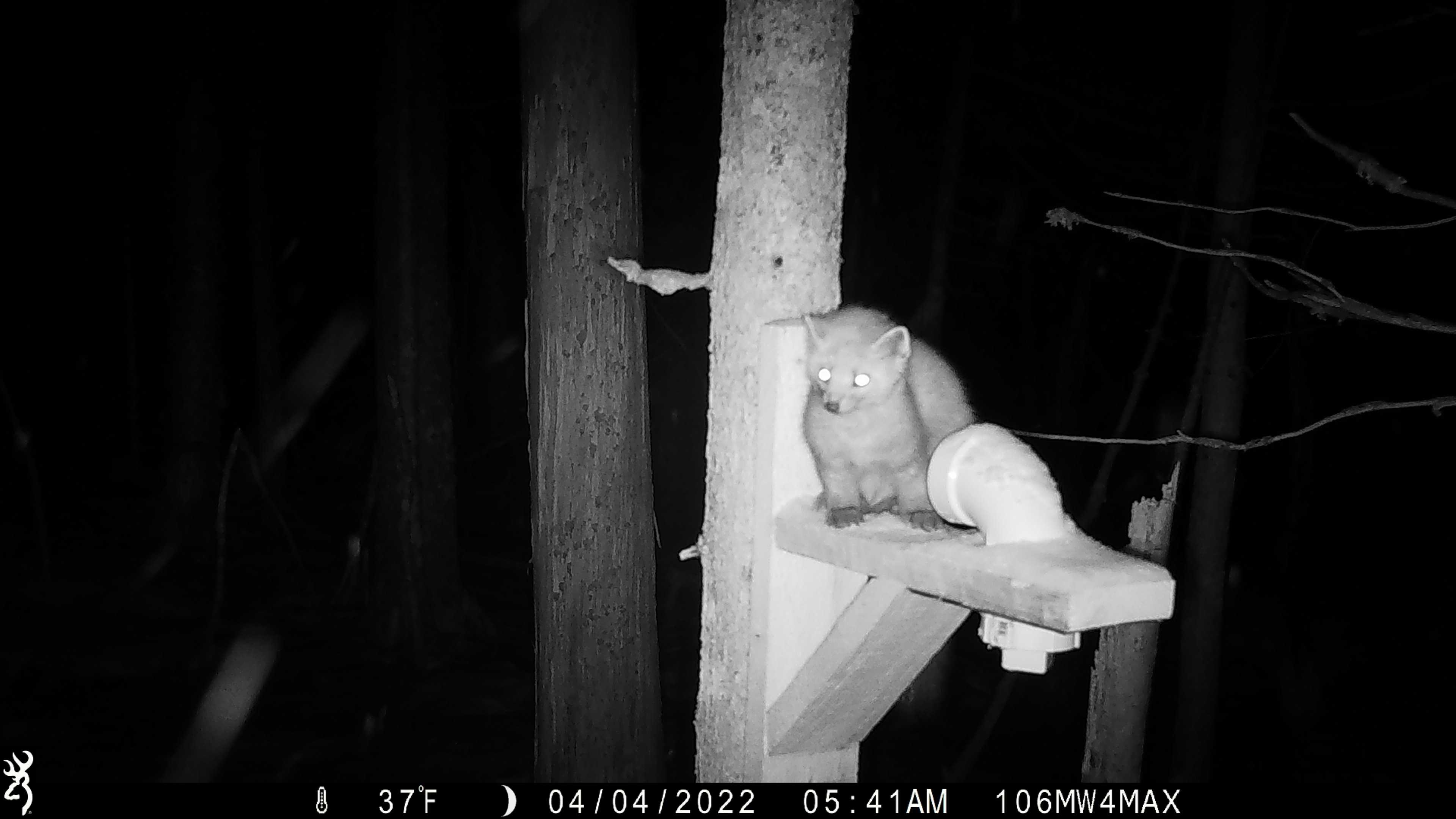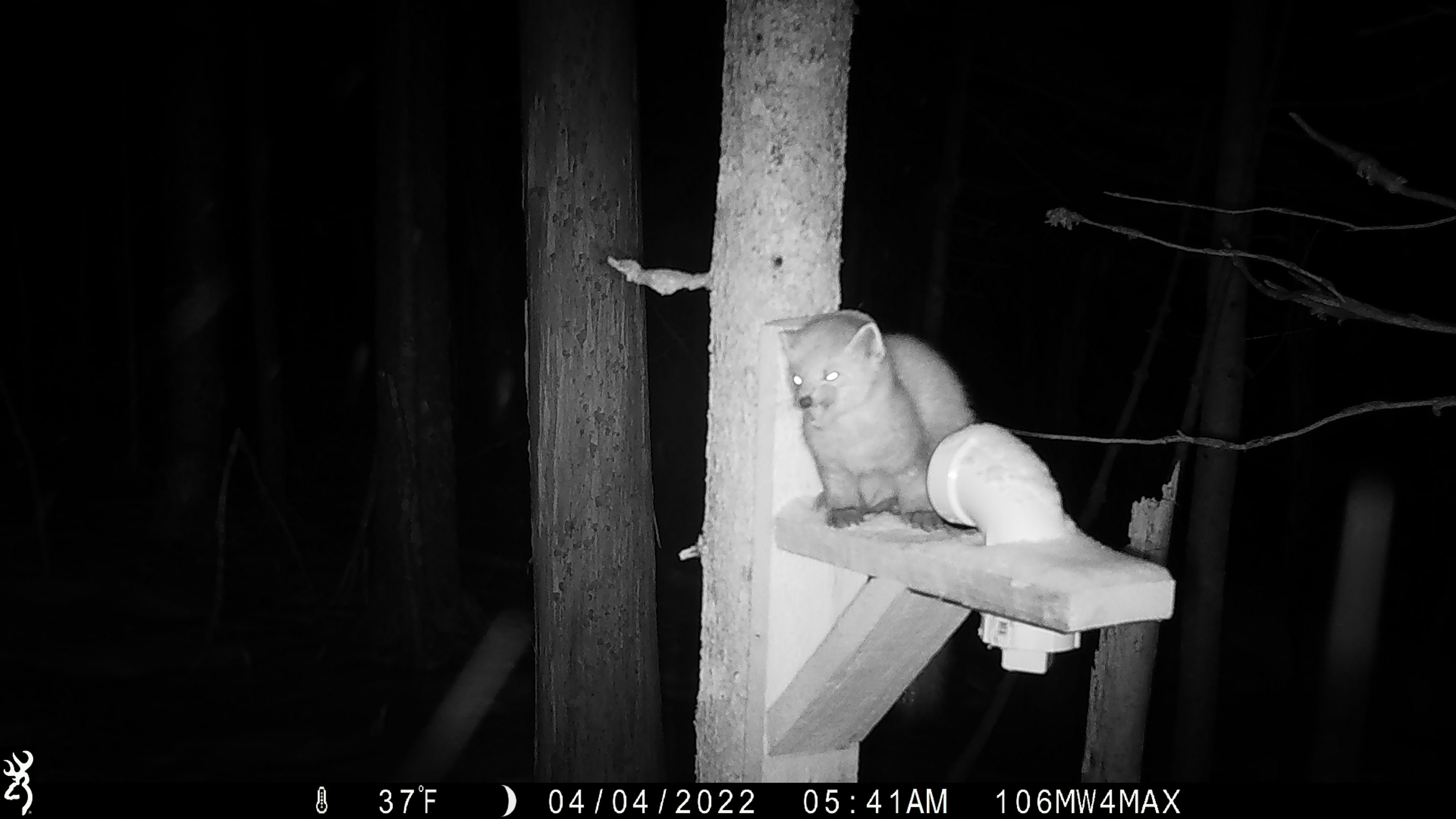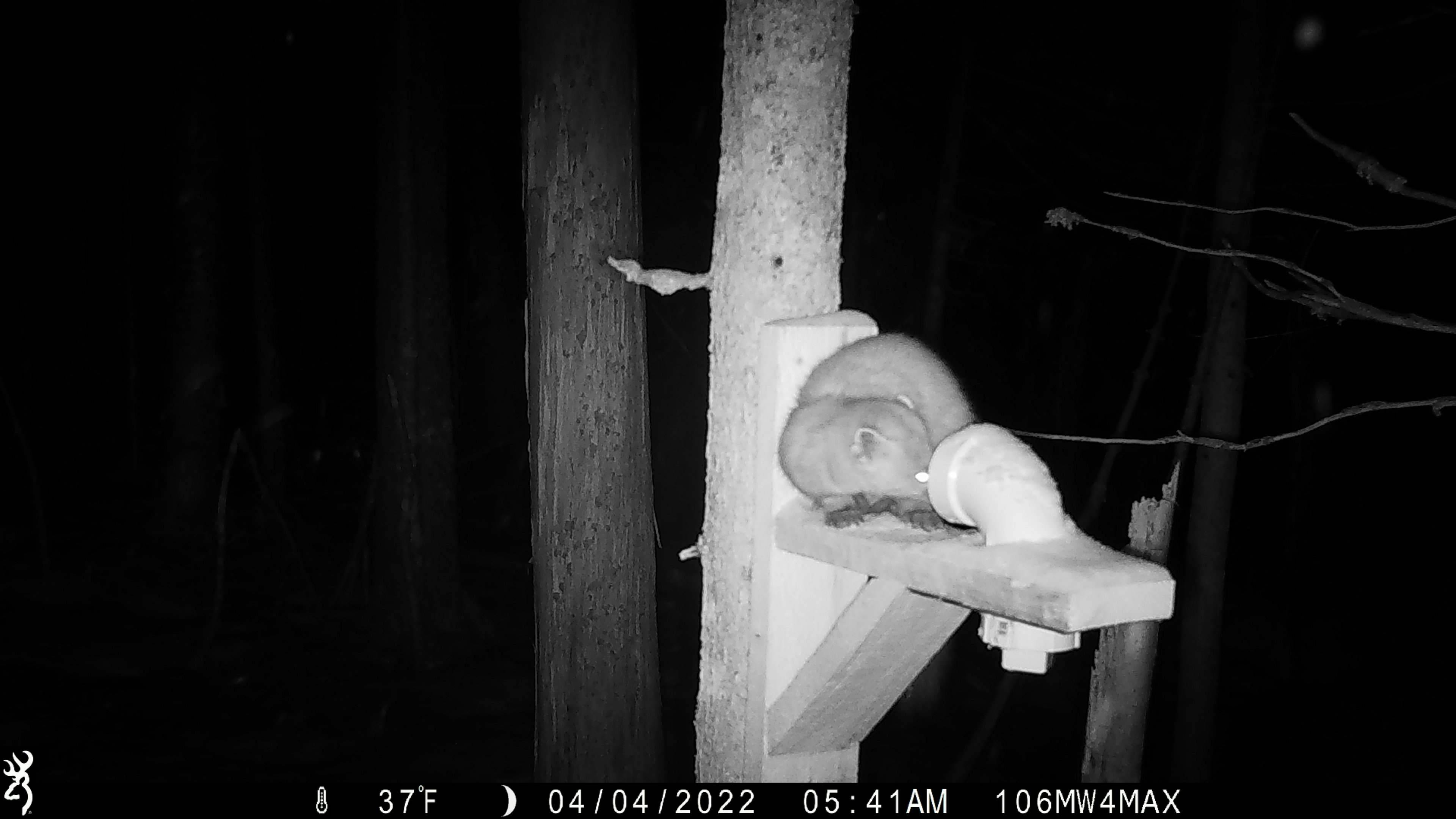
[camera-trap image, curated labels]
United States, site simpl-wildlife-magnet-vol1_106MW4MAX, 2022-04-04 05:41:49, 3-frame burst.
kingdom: Animalia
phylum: Chordata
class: Mammalia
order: Carnivora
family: Mustelidae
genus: Martes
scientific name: Martes americana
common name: american marten